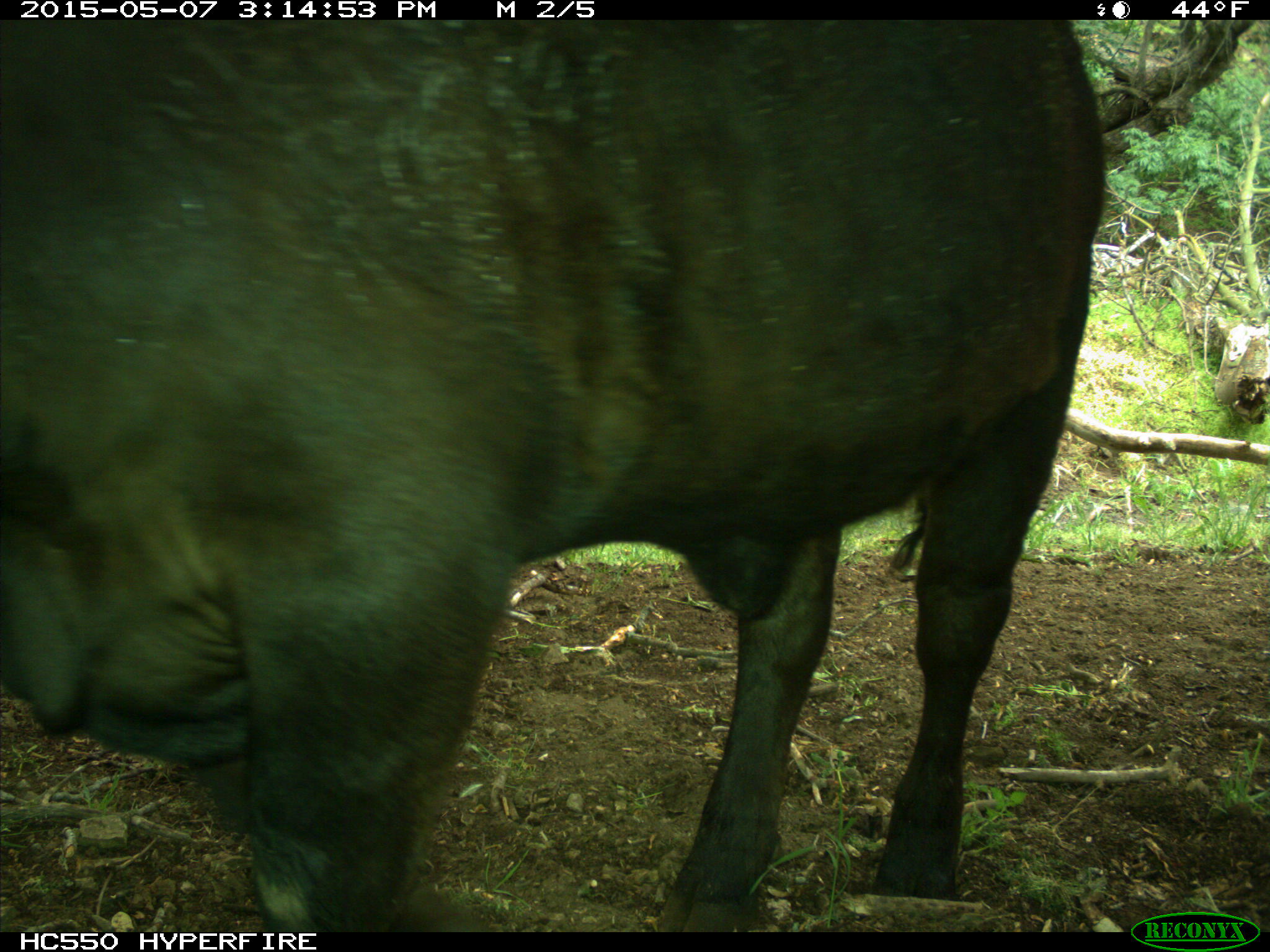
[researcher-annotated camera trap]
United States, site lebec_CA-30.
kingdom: Animalia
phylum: Chordata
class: Mammalia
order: Artiodactyla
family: Bovidae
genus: Bos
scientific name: Bos taurus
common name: domestic cow